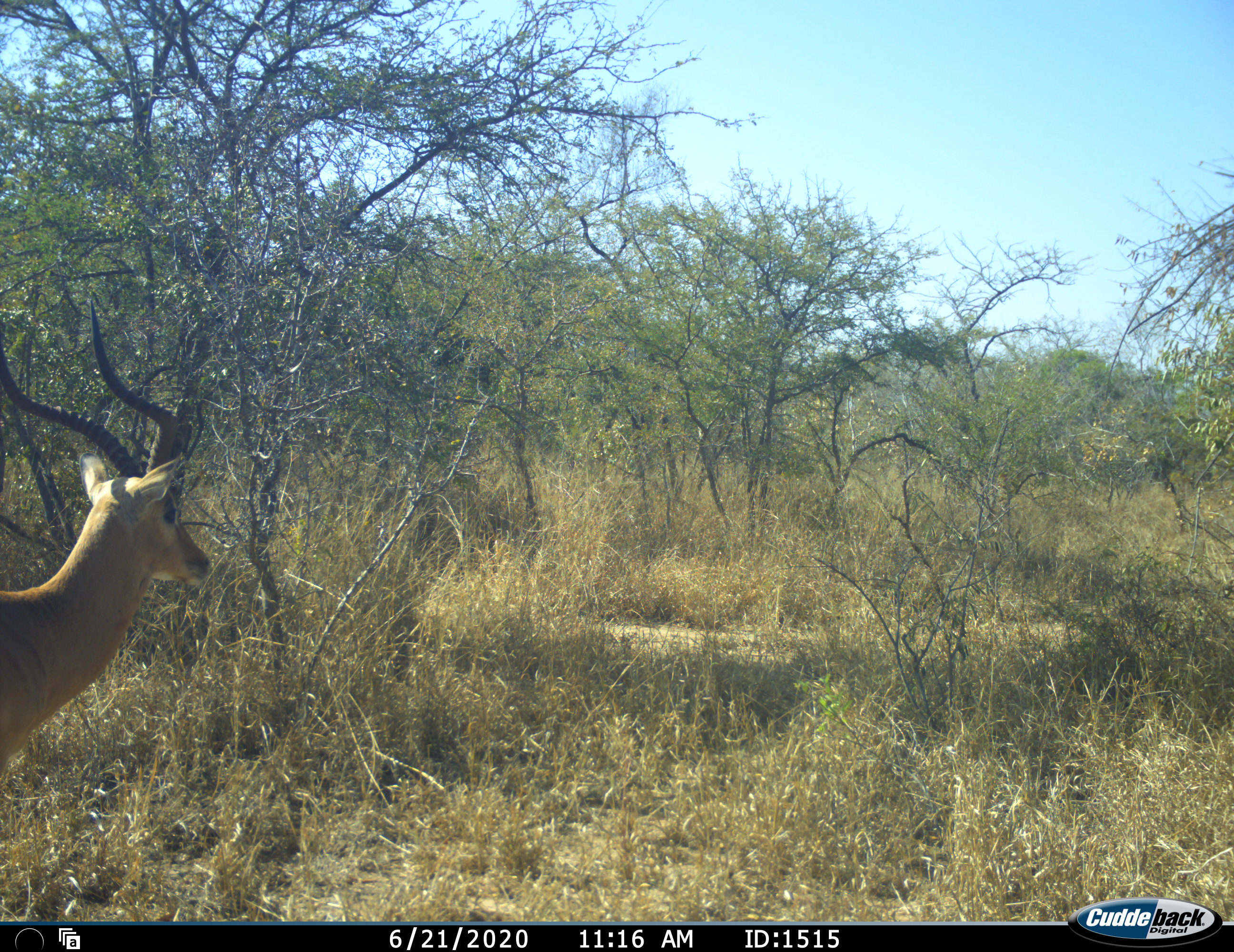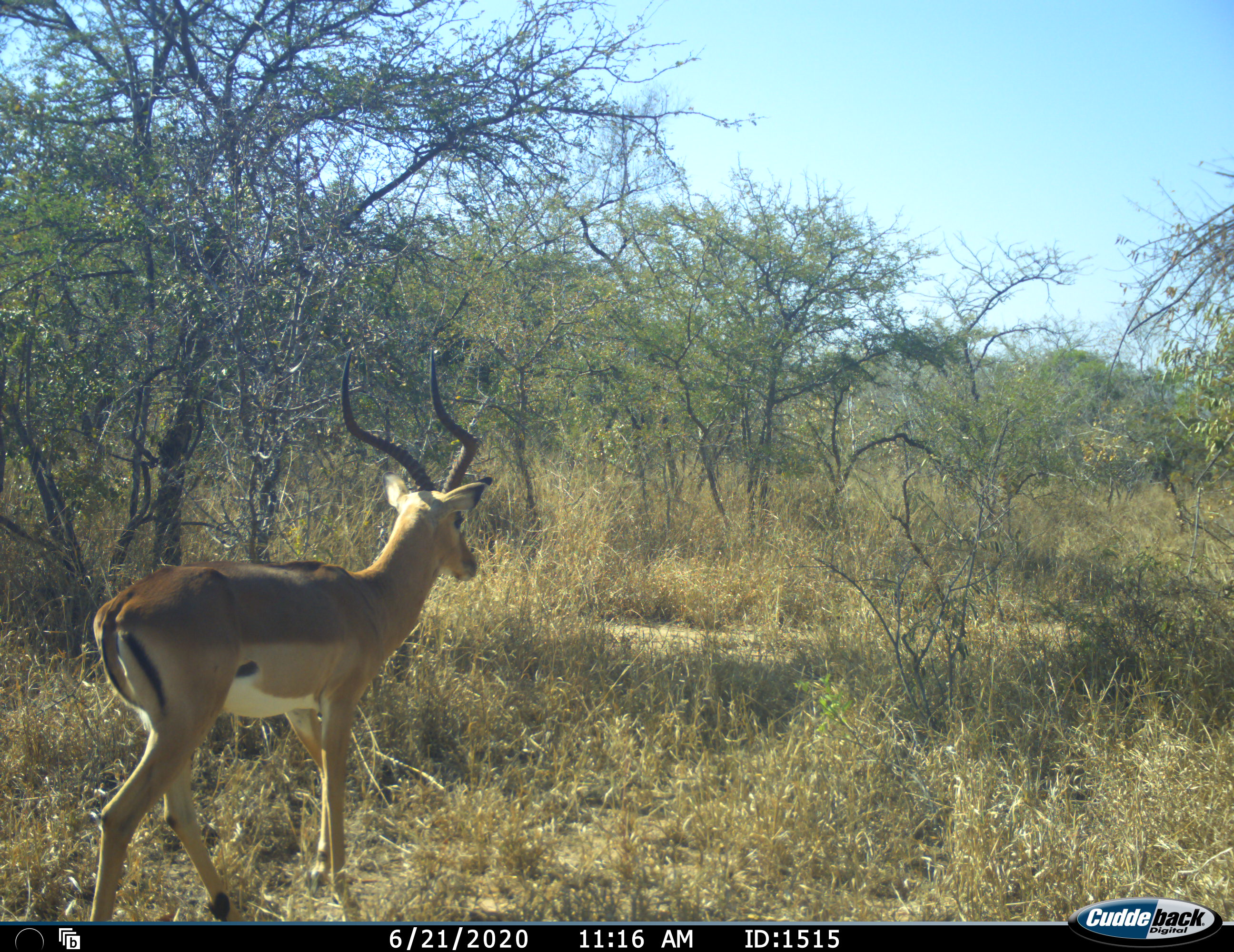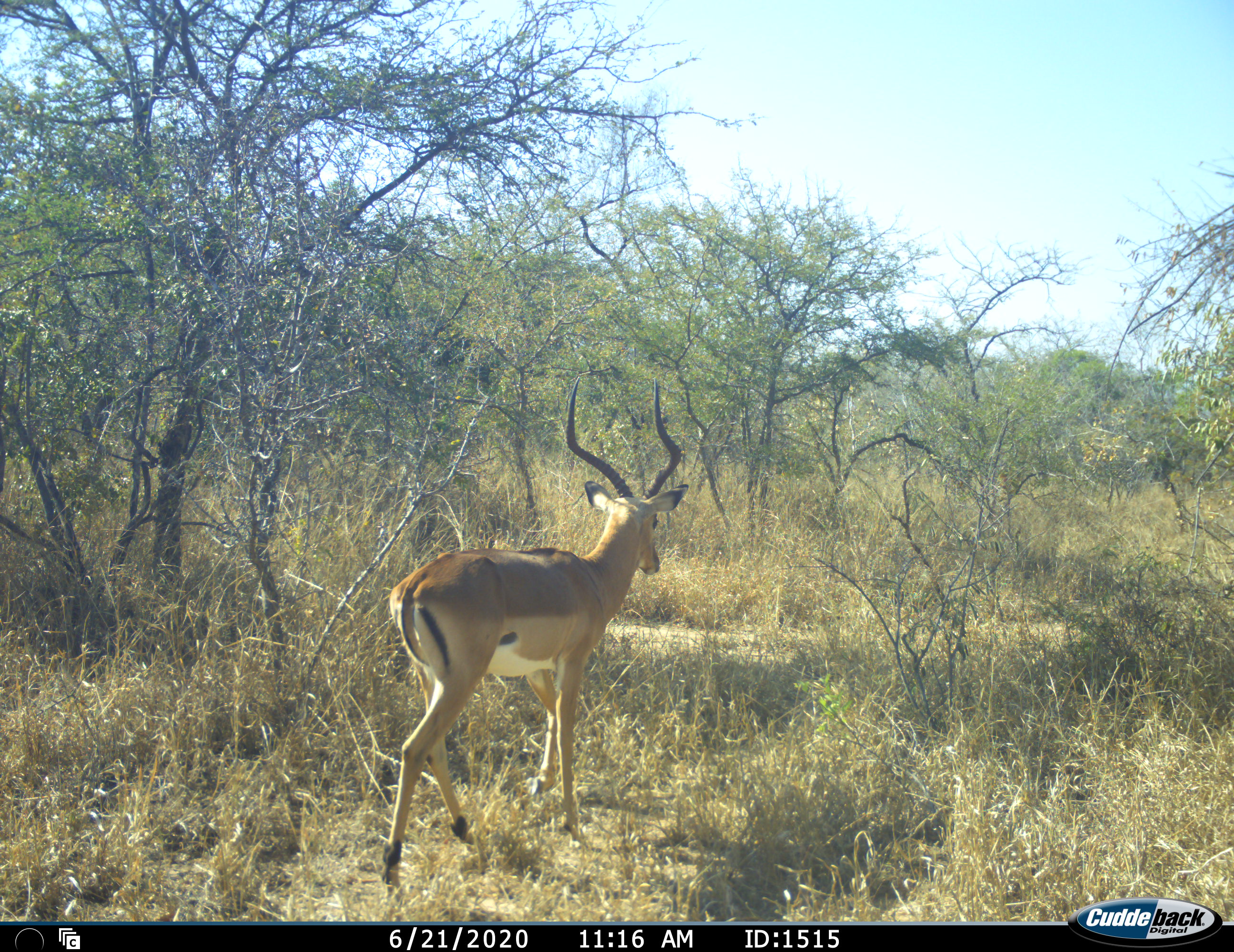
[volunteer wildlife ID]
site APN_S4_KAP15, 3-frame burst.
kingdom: Animalia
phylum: Chordata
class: Mammalia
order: Artiodactyla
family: Bovidae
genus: Aepyceros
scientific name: Aepyceros melampus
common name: impala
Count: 1.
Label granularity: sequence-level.